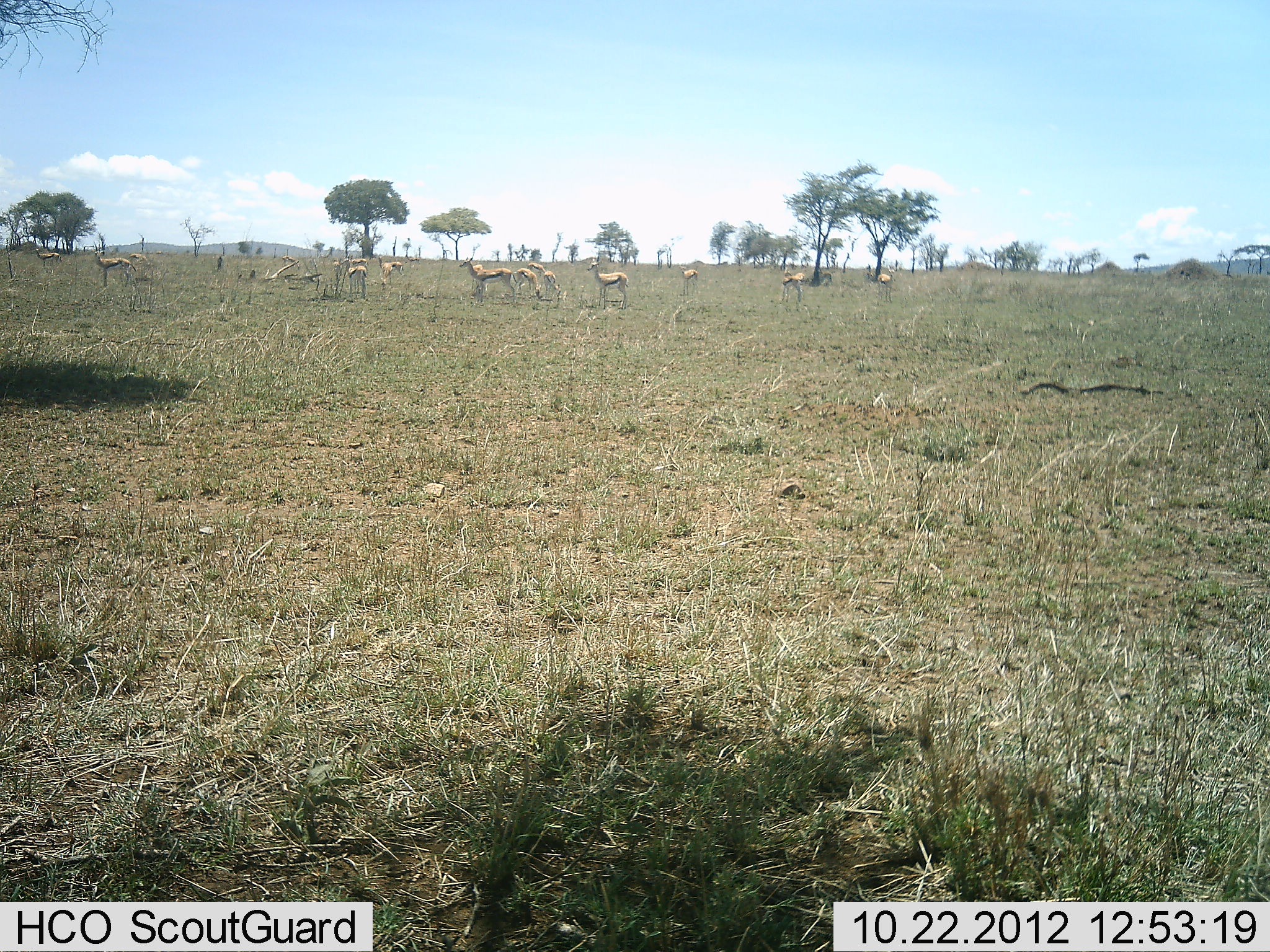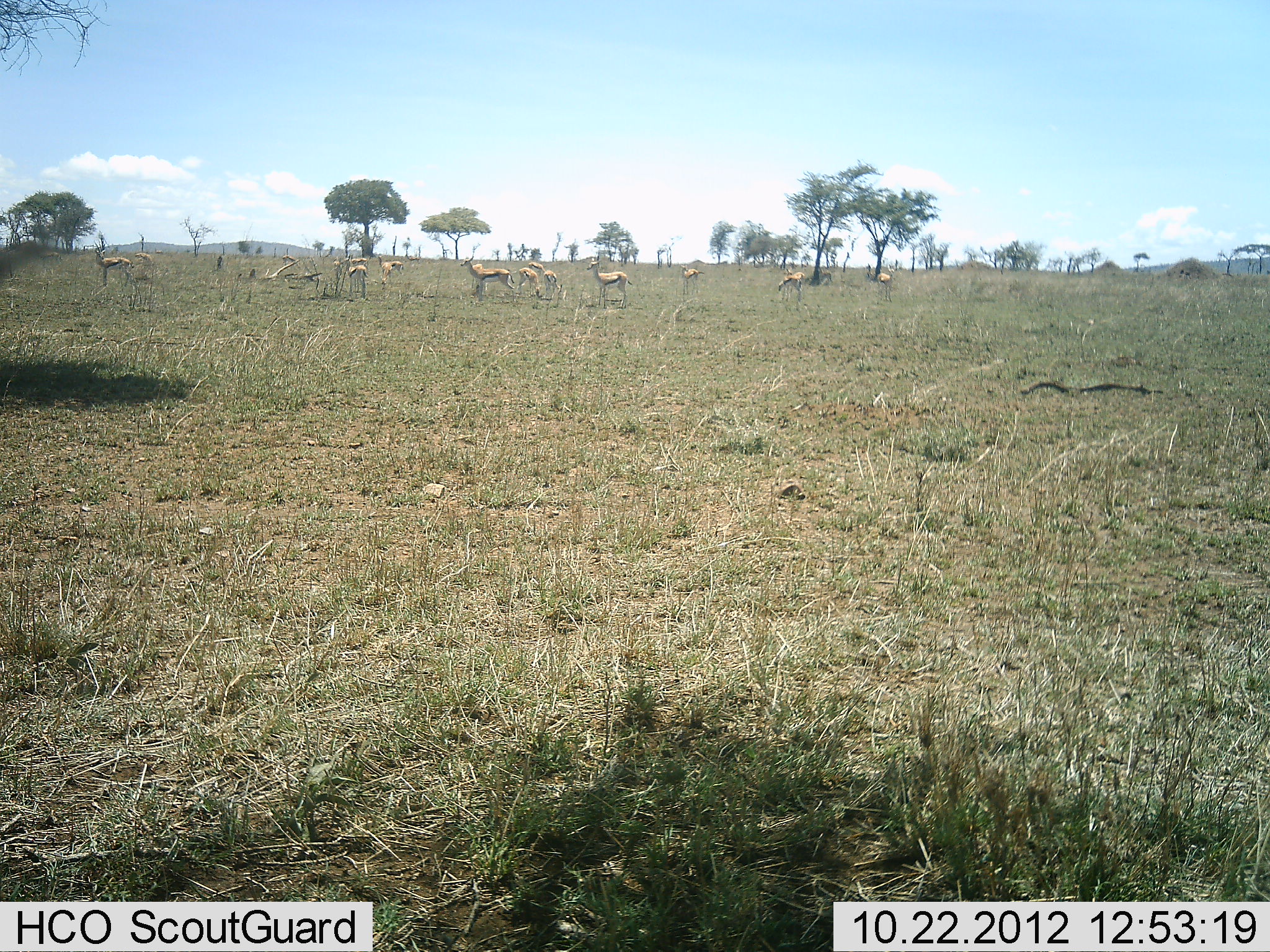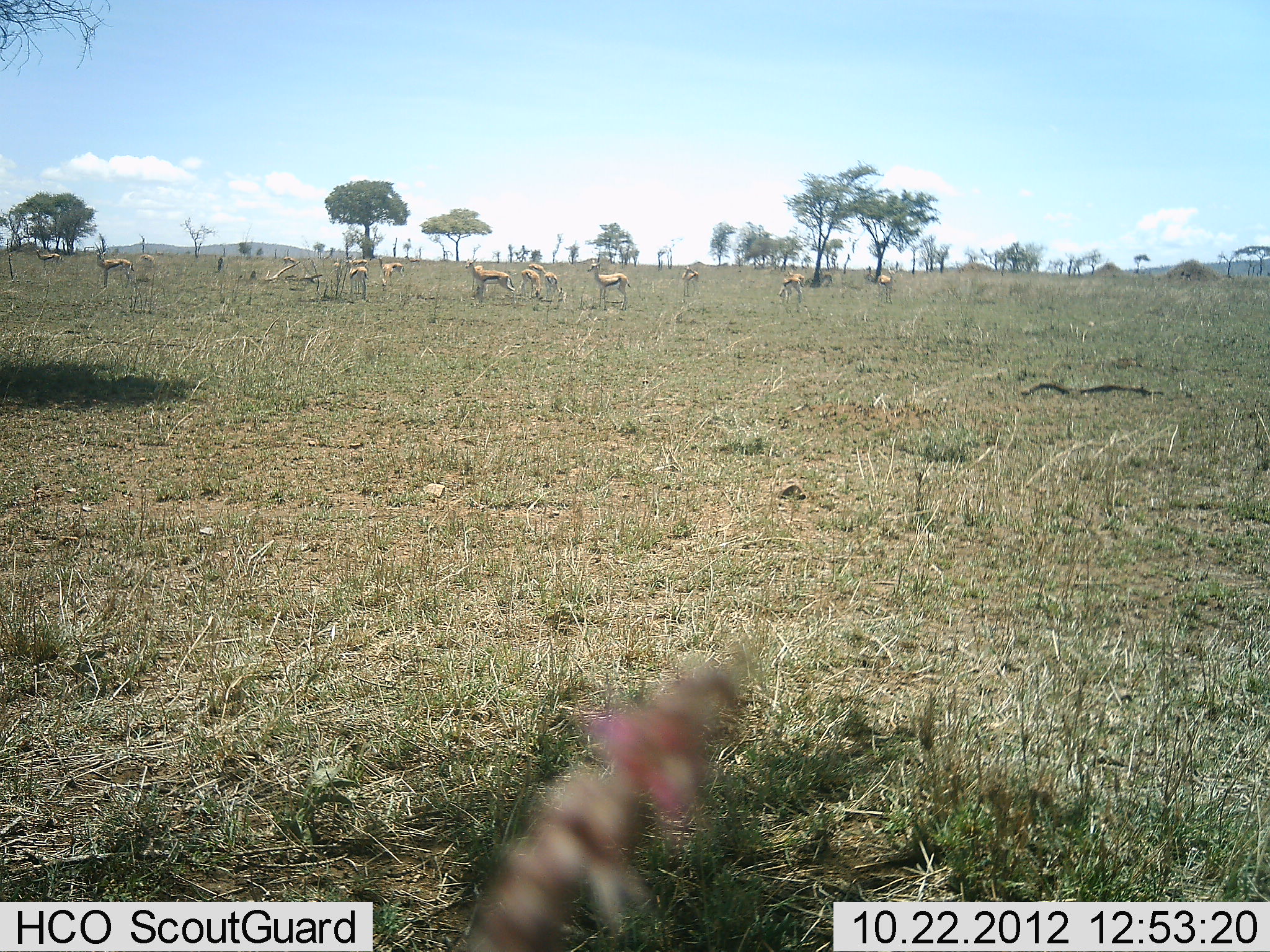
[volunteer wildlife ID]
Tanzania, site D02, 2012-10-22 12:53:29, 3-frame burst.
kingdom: Animalia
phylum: Chordata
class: Mammalia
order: Artiodactyla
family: Bovidae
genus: Eudorcas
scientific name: Eudorcas thomsonii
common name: thomson's gazelle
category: gazellethomsons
Gazellethomsons (thomson's gazelle) (Eudorcas thomsonii), count 11-50. Behavior (volunteer vote fractions): standing 100%, resting 0%, moving 0%, interacting 10%. Young present (vote fraction): 0%. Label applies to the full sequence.